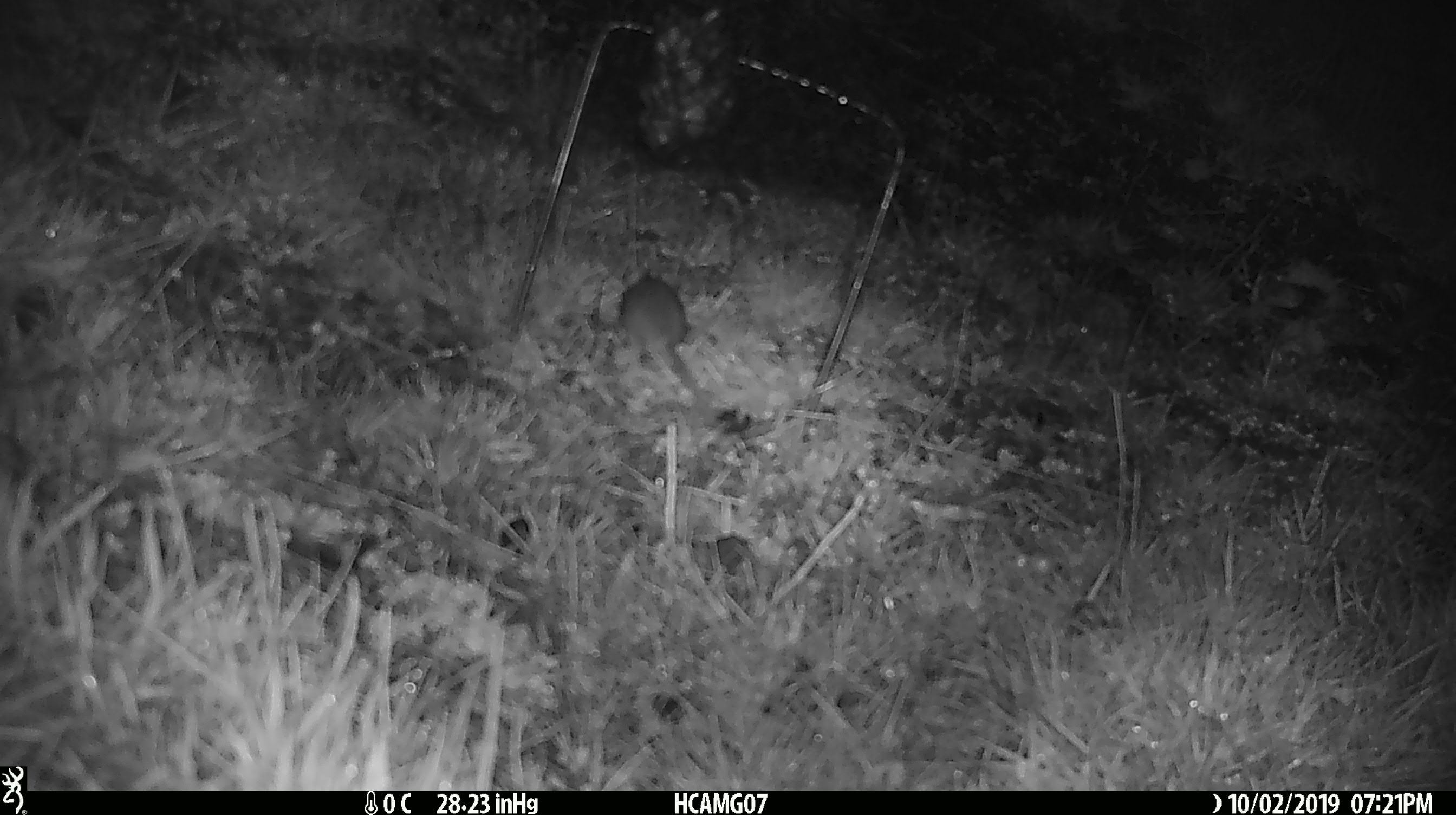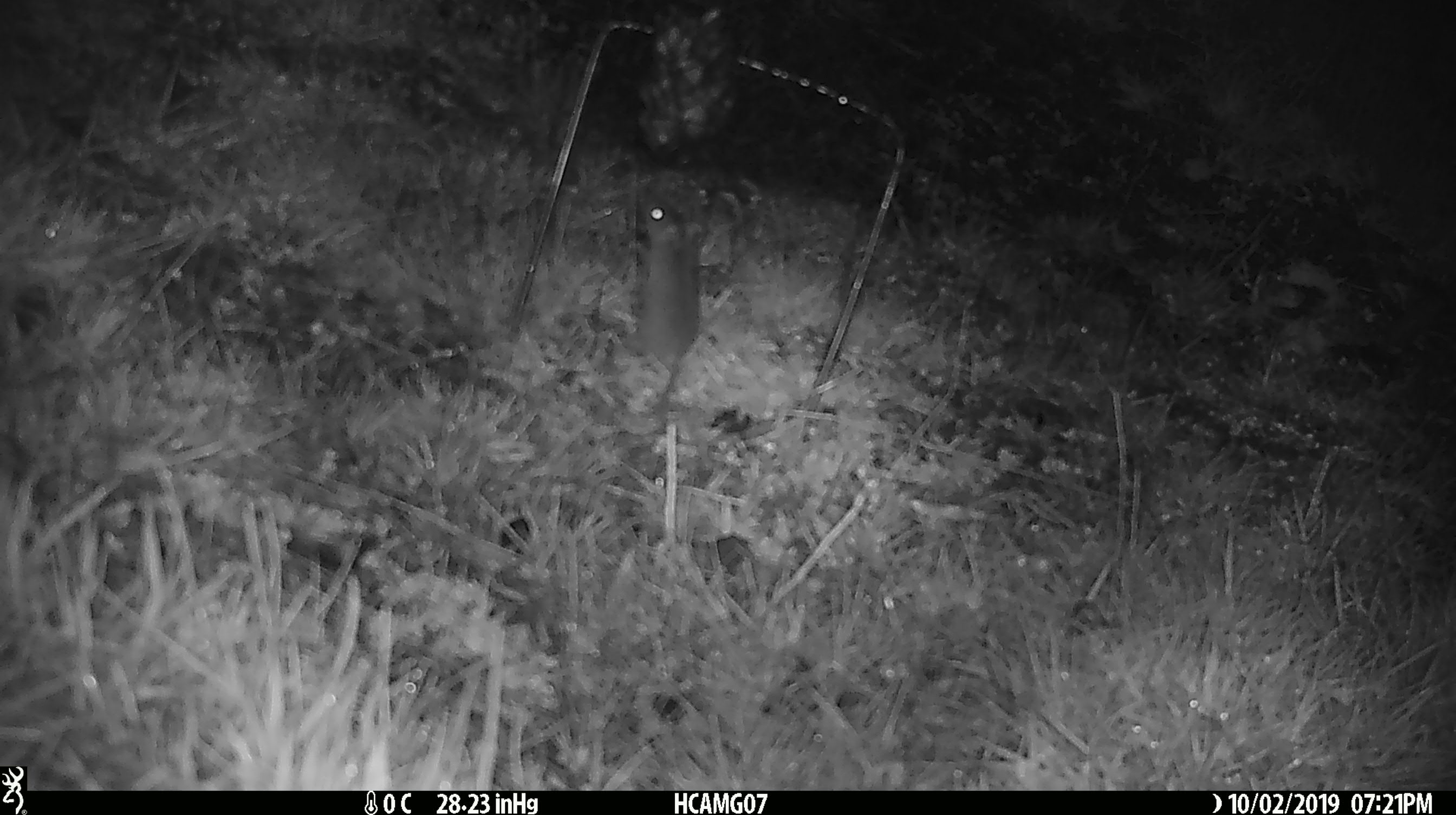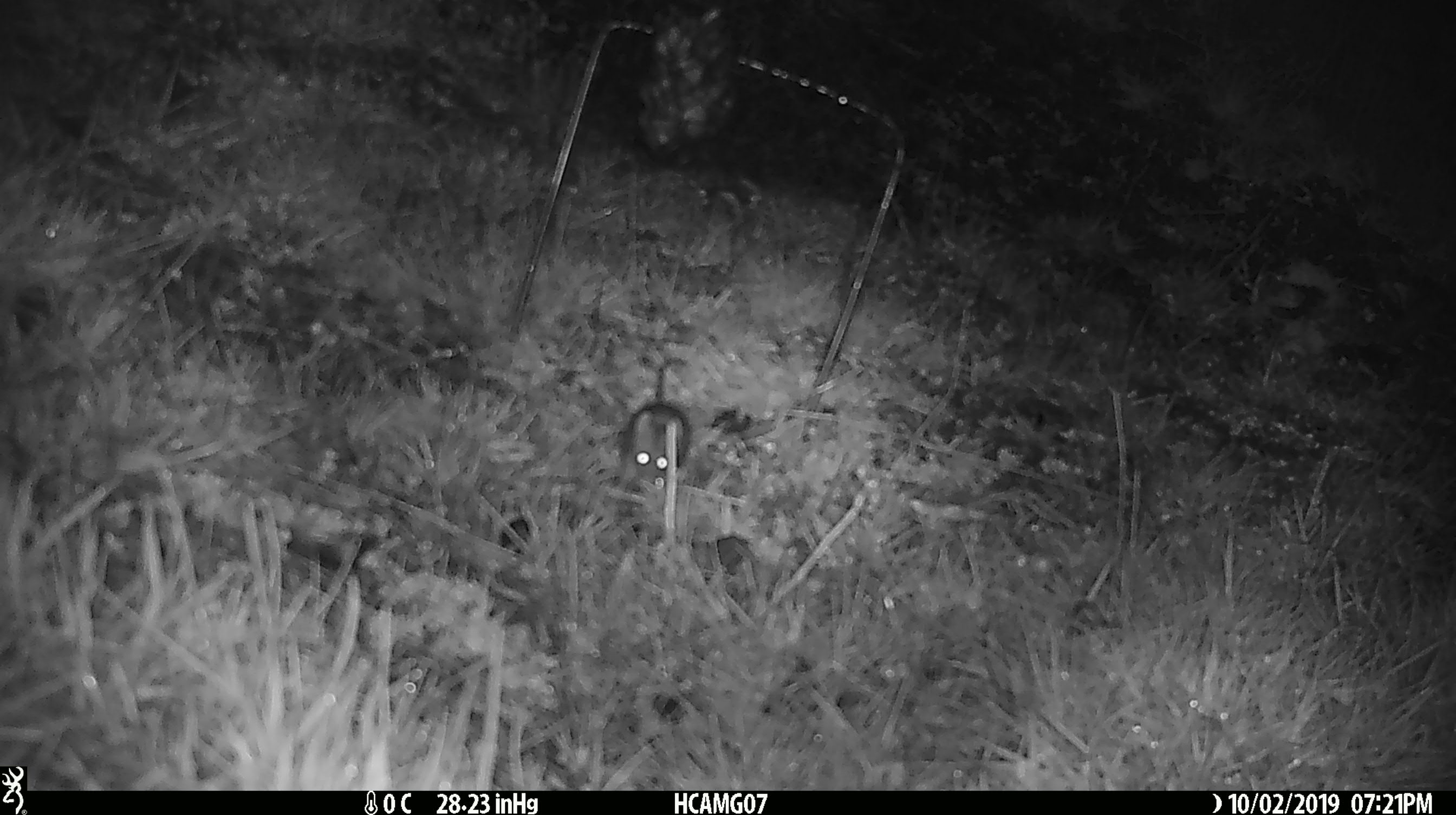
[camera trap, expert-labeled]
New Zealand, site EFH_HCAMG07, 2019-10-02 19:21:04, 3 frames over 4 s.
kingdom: Animalia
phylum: Chordata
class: Mammalia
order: Rodentia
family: Muridae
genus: Mus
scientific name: Mus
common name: mouse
Mouse (Mus).